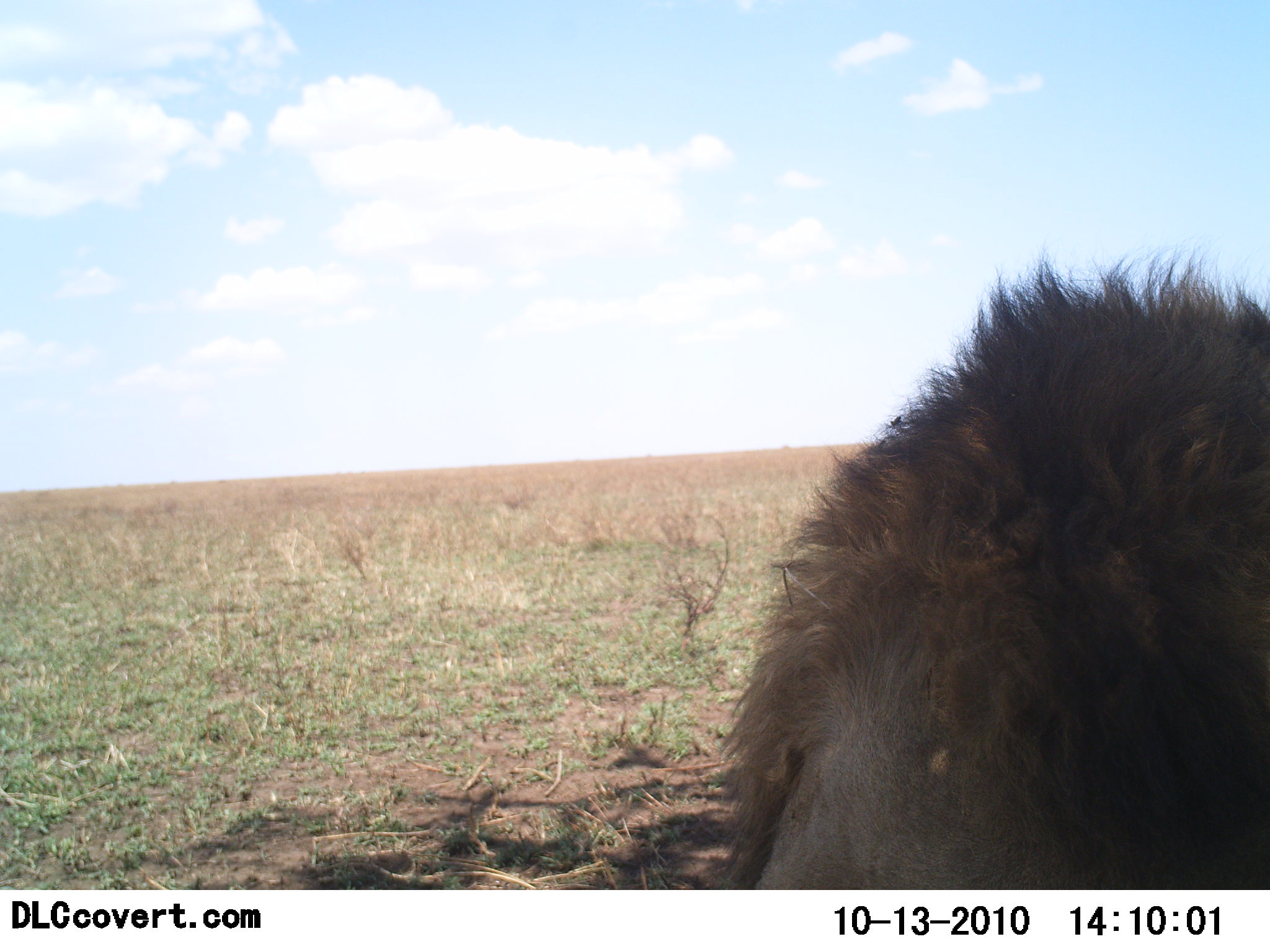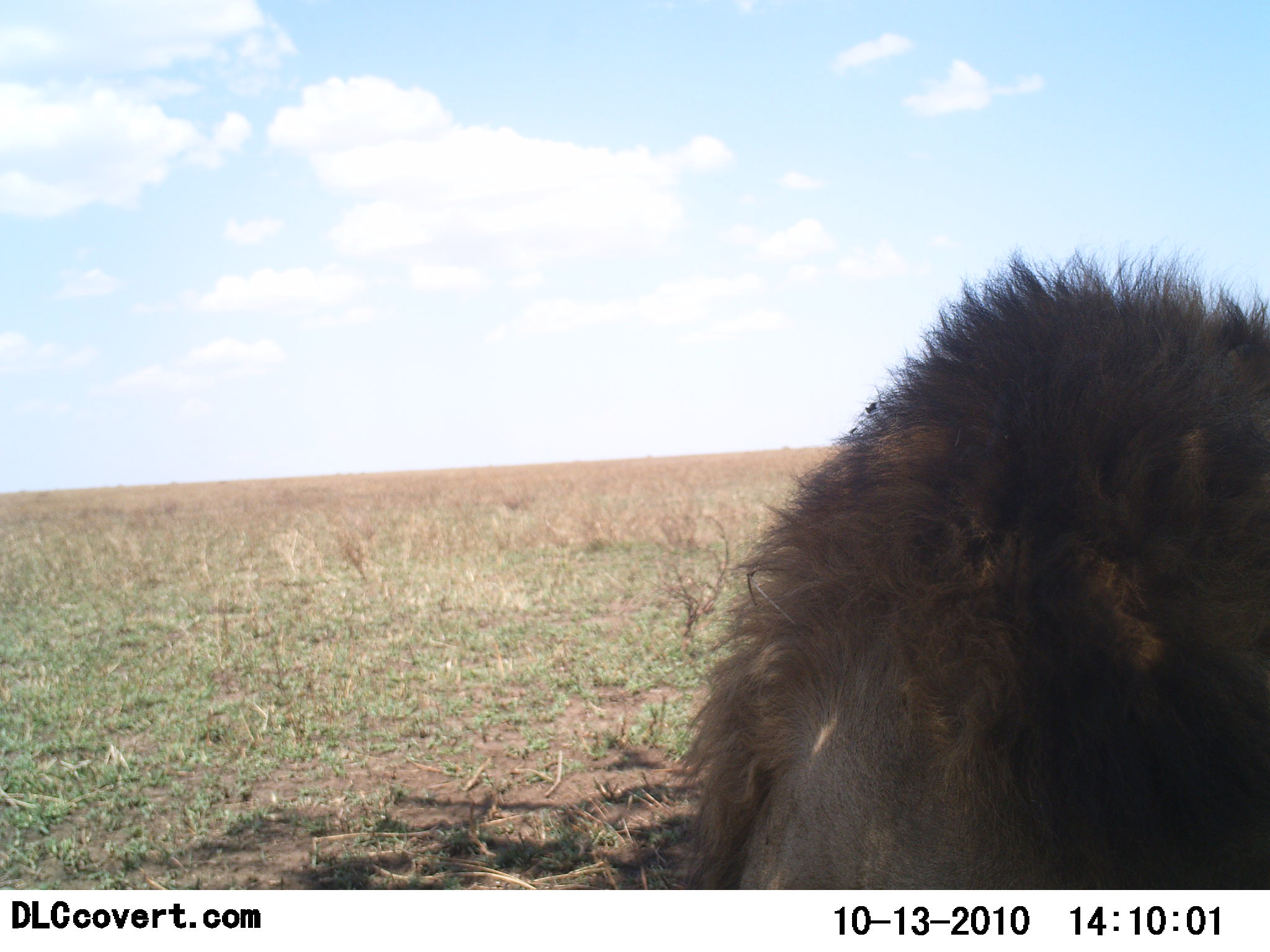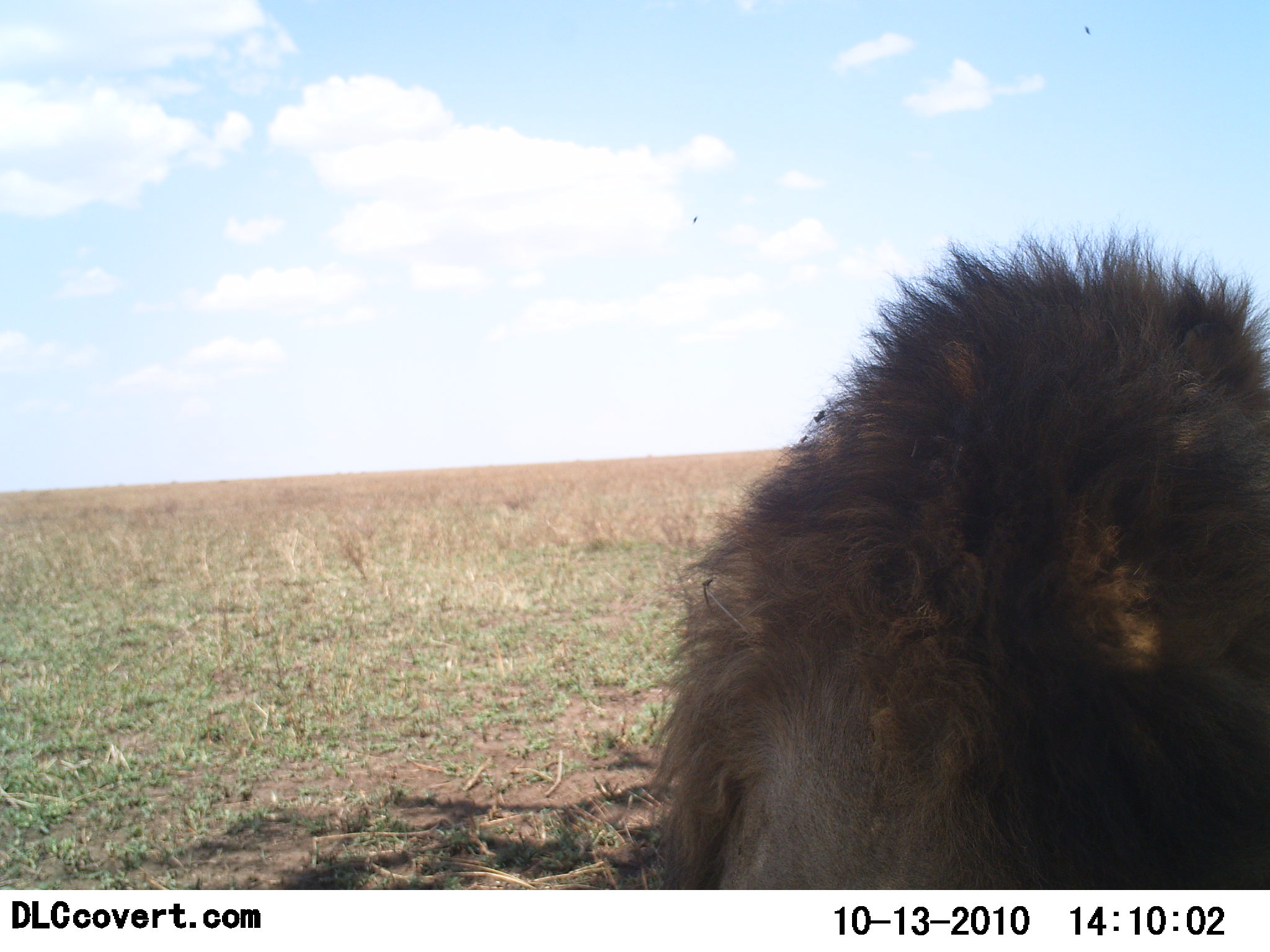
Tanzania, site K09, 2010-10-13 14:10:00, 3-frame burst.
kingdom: Animalia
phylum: Chordata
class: Mammalia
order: Carnivora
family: Felidae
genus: Panthera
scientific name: Panthera leo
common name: lion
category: lionmale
Lionmale (lion) (Panthera leo), count 1. Behavior (volunteer vote fractions): standing 11%, resting 89%, moving 0%, interacting 0%. Young present (vote fraction): 0%. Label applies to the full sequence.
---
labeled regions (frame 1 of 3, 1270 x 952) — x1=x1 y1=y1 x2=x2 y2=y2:
animal: x1=686 y1=237 x2=1270 y2=888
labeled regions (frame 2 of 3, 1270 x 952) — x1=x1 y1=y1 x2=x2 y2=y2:
animal: x1=674 y1=240 x2=1270 y2=889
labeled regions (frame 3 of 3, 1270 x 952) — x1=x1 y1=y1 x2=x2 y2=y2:
animal: x1=640 y1=219 x2=1270 y2=890